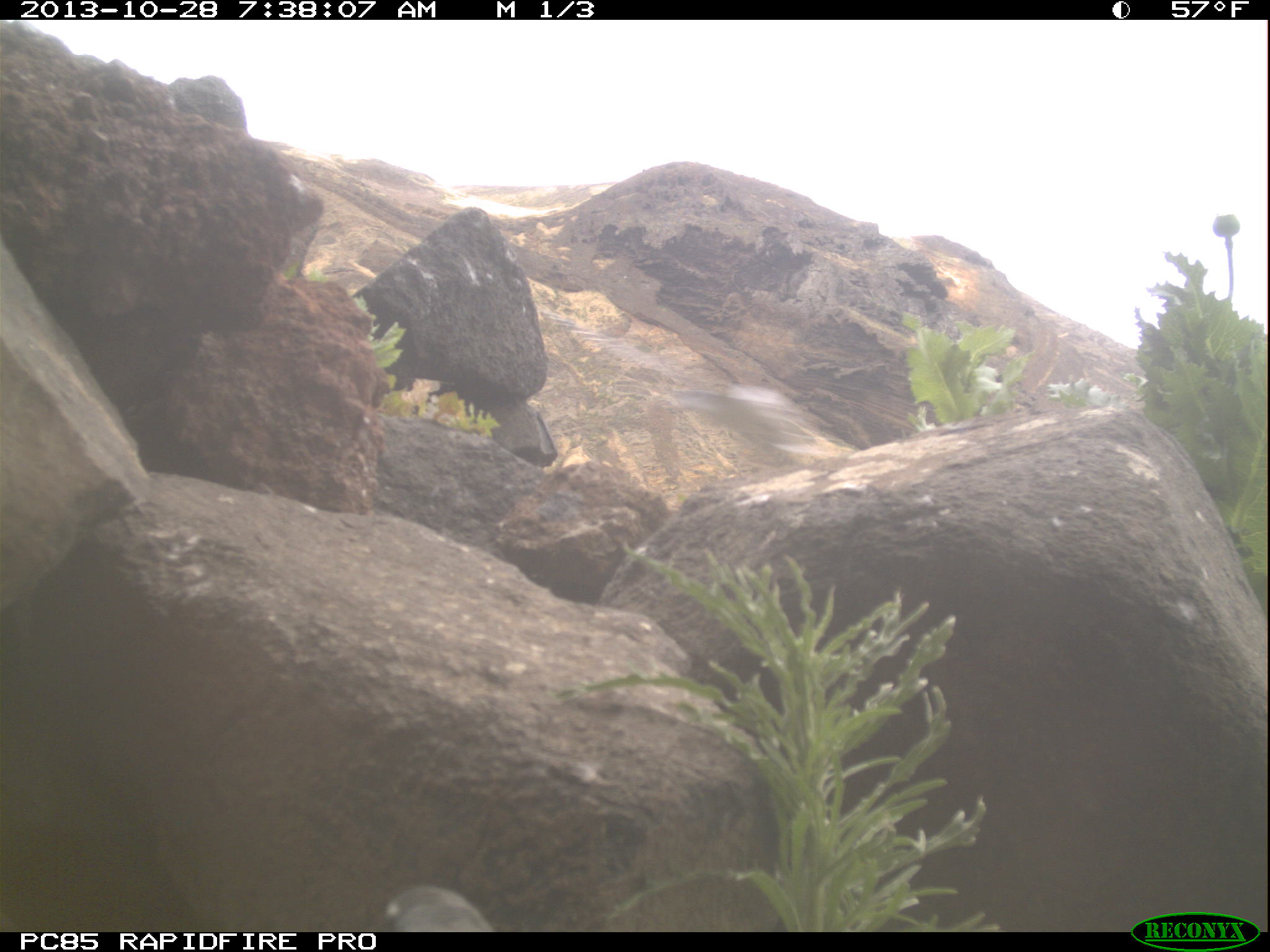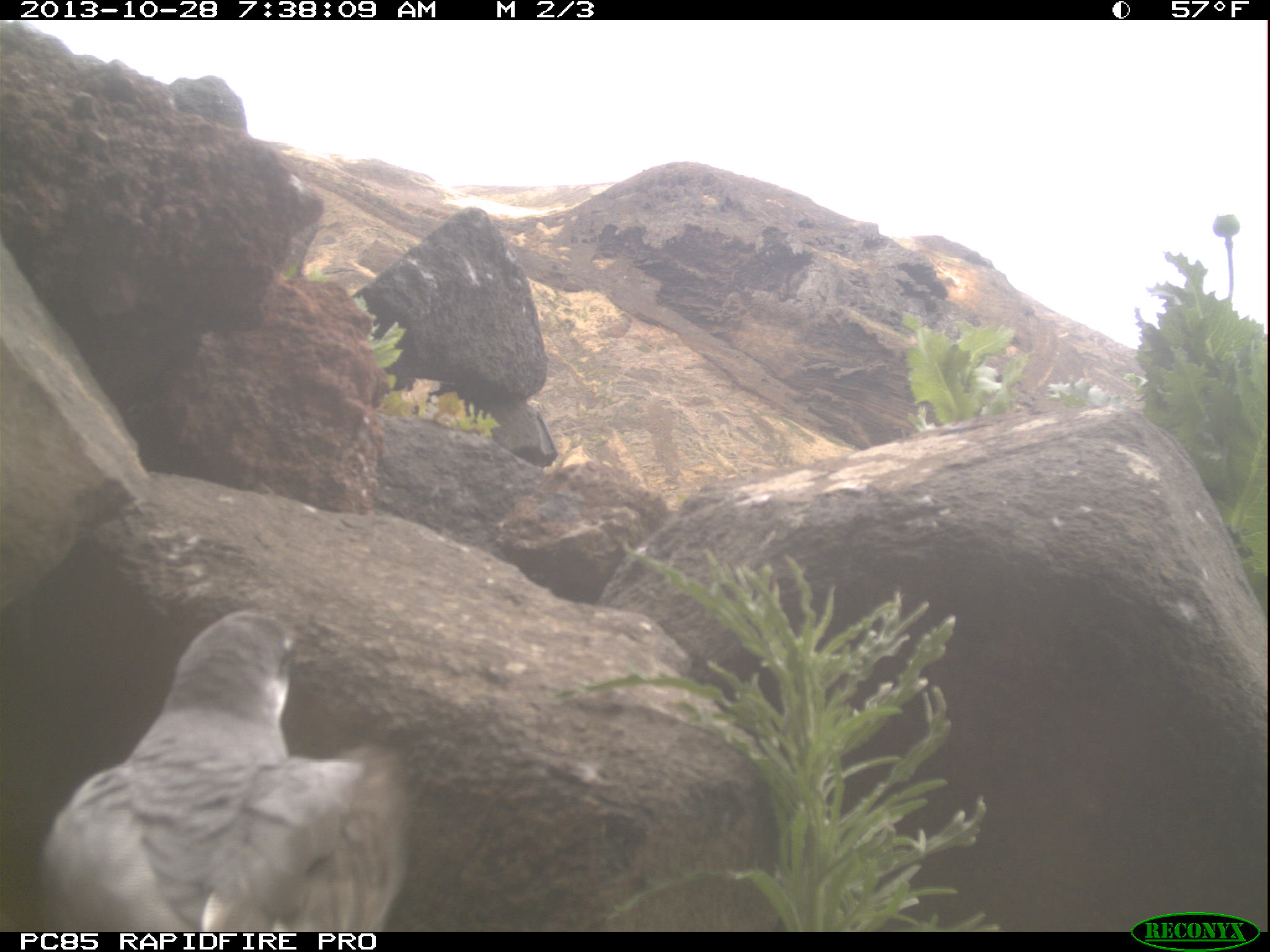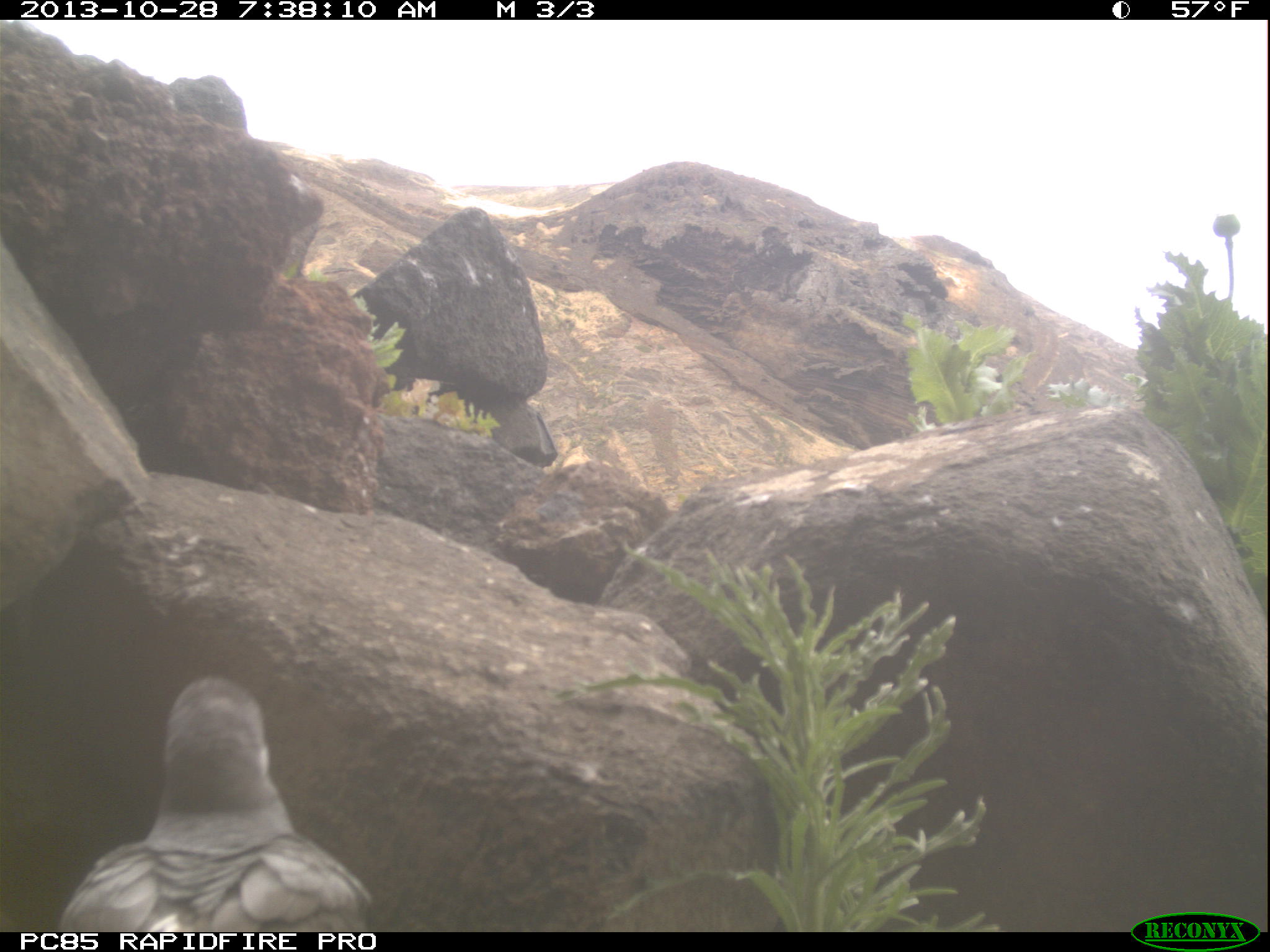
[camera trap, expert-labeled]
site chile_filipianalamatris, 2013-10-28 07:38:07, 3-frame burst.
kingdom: Animalia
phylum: Chordata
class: Aves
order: Procellariiformes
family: Procellariidae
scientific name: Procellariidae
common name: petrel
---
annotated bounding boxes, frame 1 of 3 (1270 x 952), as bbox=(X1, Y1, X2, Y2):
petrel: bbox=(370, 883, 499, 932)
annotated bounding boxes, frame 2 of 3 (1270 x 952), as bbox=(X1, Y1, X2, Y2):
petrel: bbox=(27, 612, 416, 930)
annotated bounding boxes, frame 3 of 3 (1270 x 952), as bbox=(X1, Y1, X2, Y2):
petrel: bbox=(50, 672, 372, 930)